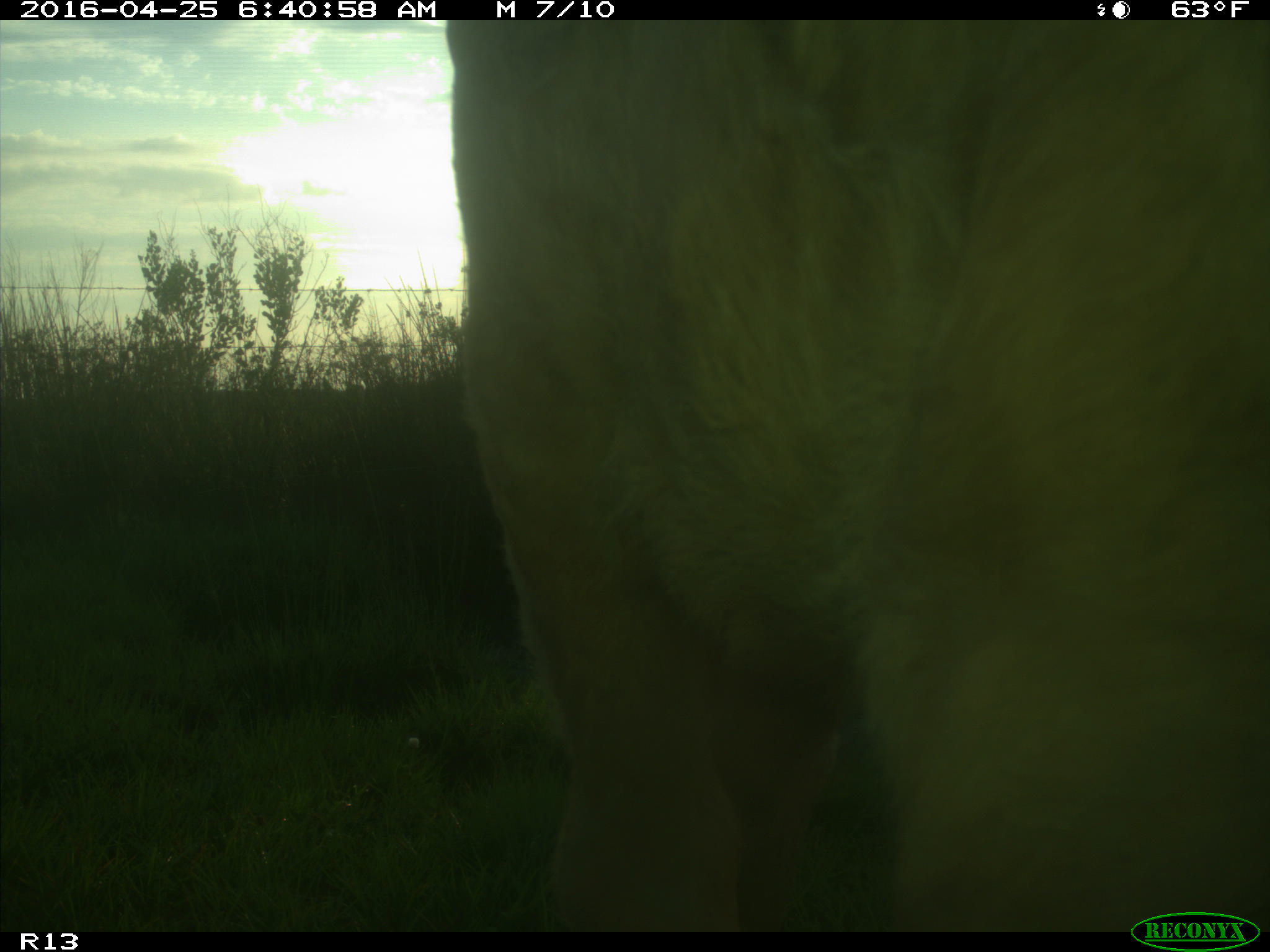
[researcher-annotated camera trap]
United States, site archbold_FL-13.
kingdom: Animalia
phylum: Chordata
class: Mammalia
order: Artiodactyla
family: Bovidae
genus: Bos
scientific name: Bos taurus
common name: domestic cow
Bos taurus (domestic cow).